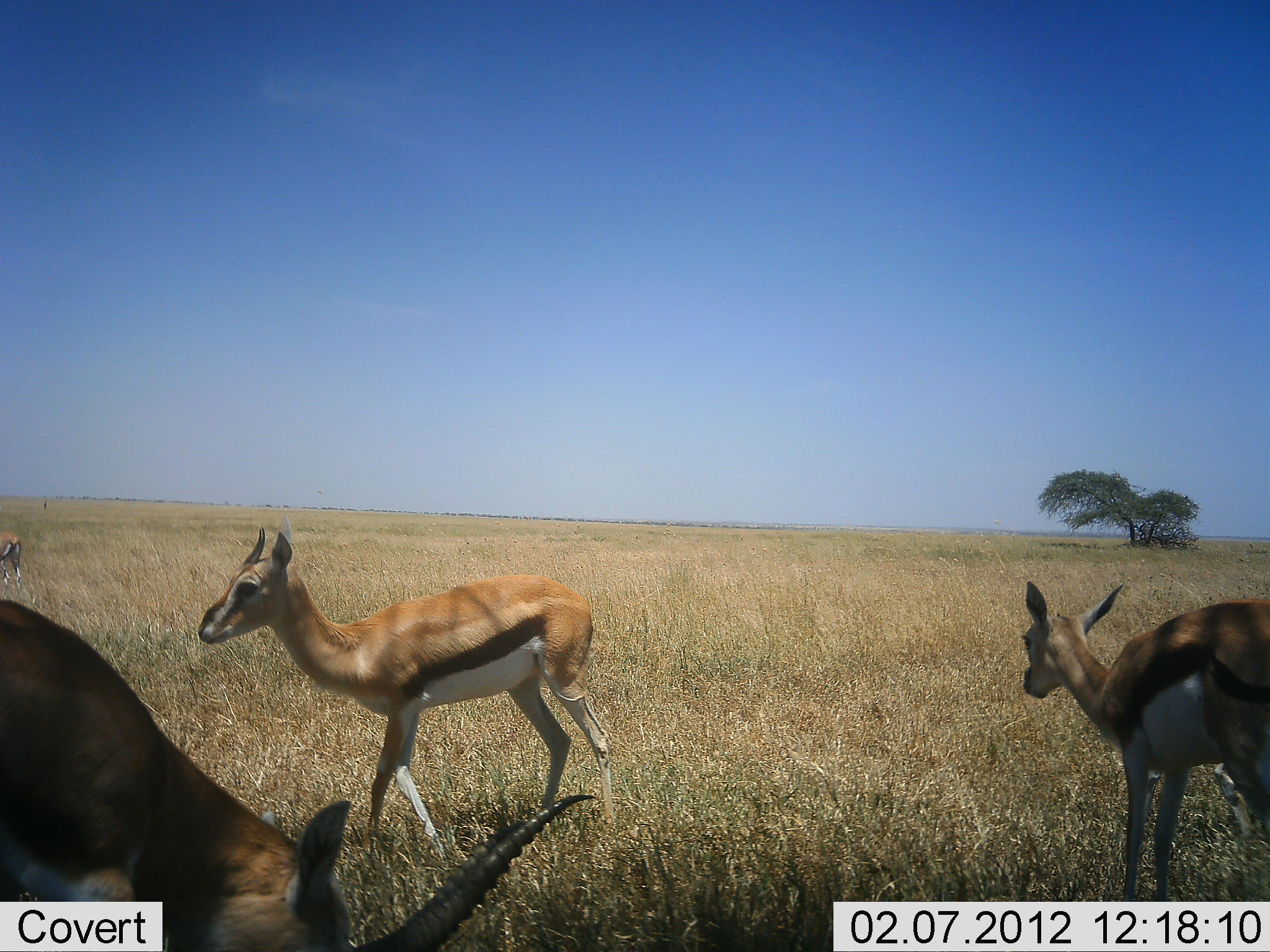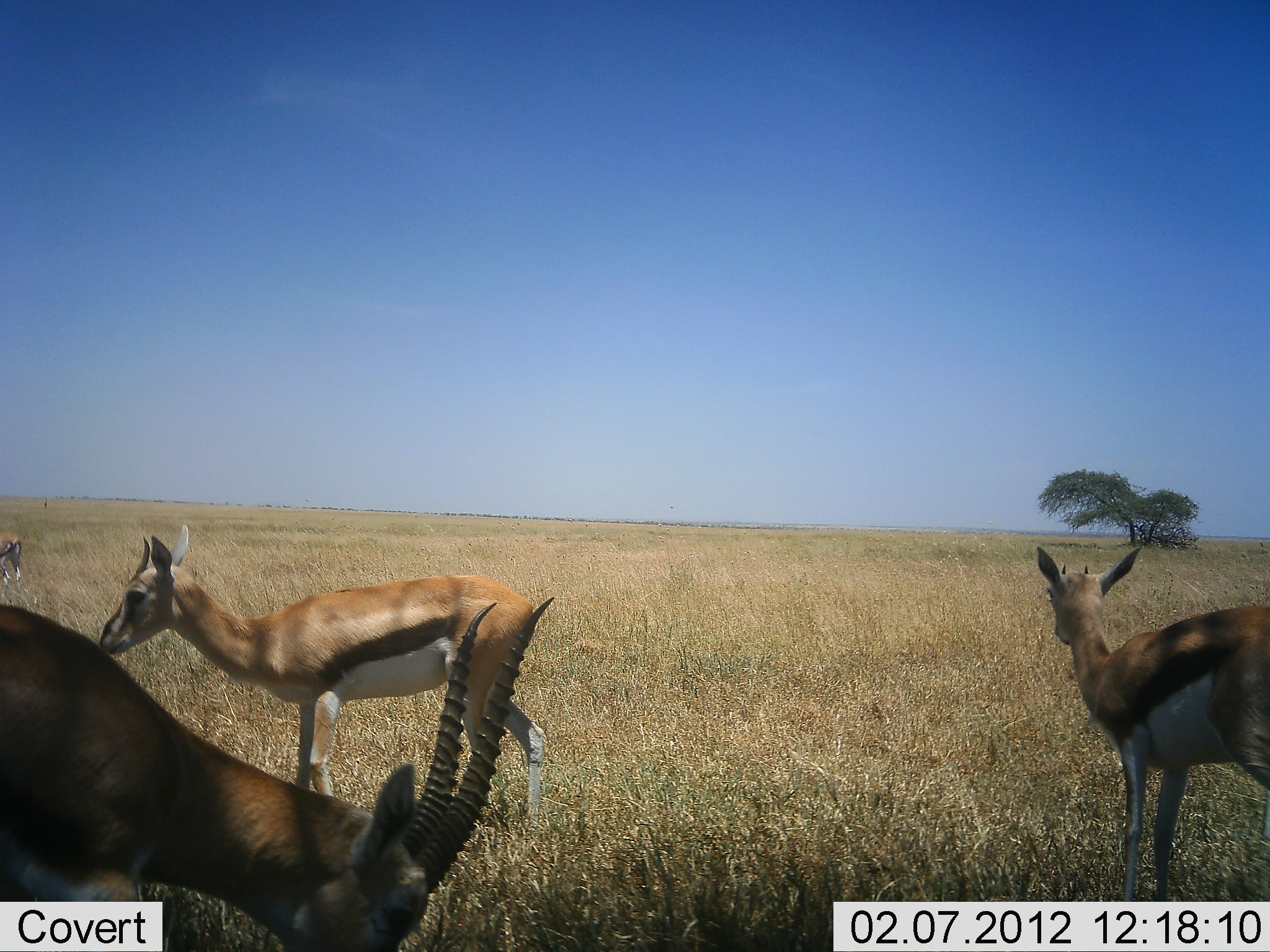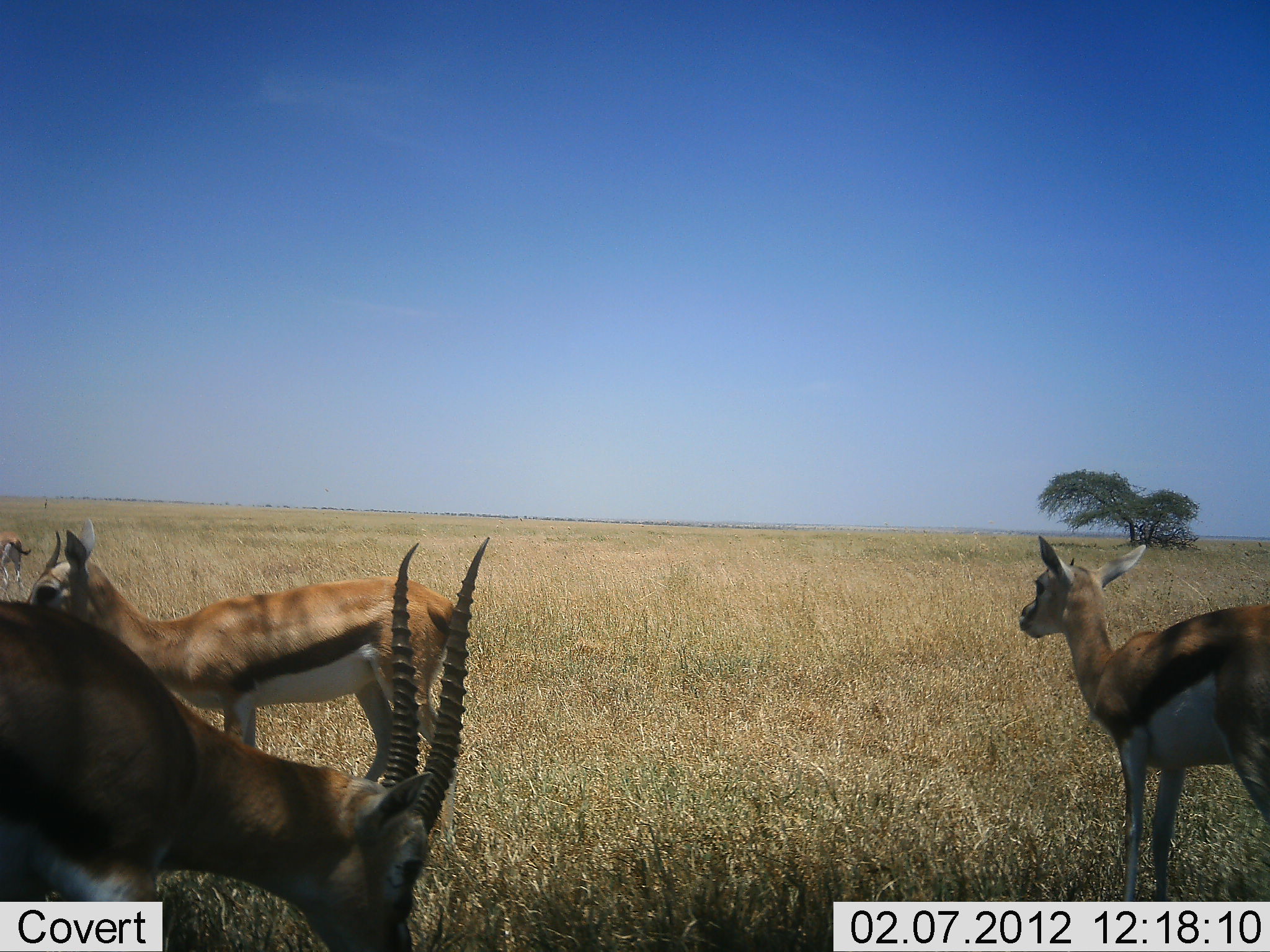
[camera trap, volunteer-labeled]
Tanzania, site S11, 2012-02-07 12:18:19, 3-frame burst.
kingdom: Animalia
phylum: Chordata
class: Mammalia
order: Artiodactyla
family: Bovidae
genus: Eudorcas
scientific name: Eudorcas thomsonii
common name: thomson's gazelle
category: gazellethomsons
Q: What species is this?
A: Gazellethomsons (thomson's gazelle) (Eudorcas thomsonii).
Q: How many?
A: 4.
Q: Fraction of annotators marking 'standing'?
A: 83%.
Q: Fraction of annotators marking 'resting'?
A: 6%.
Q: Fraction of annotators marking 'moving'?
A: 56%.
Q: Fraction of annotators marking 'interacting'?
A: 0%.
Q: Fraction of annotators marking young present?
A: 6%.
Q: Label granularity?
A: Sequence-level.